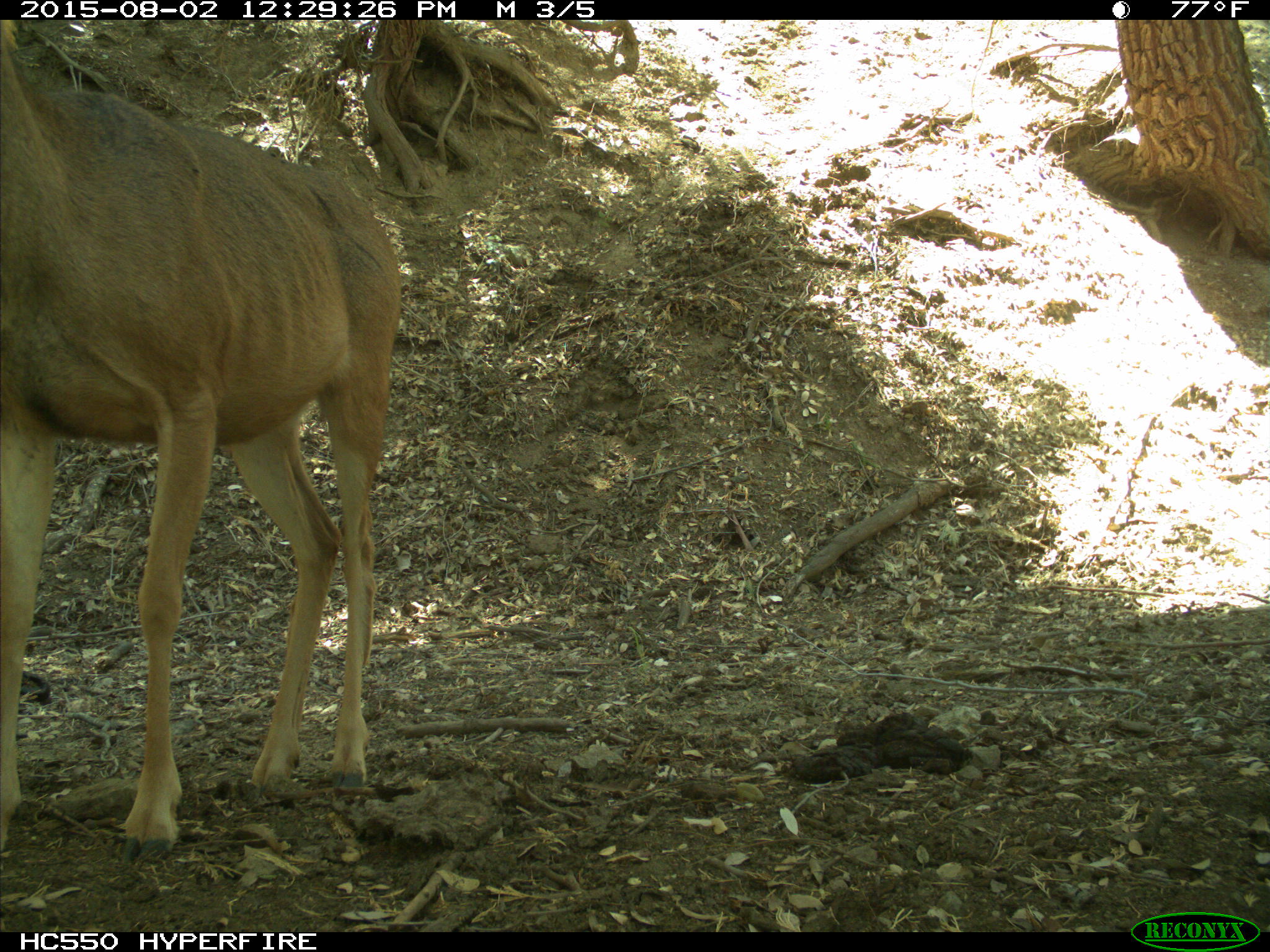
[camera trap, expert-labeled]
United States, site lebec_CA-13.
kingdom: Animalia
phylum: Chordata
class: Mammalia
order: Artiodactyla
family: Cervidae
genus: Odocoileus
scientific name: Odocoileus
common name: deer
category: unidentified deer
Unidentified deer (deer) (Odocoileus).